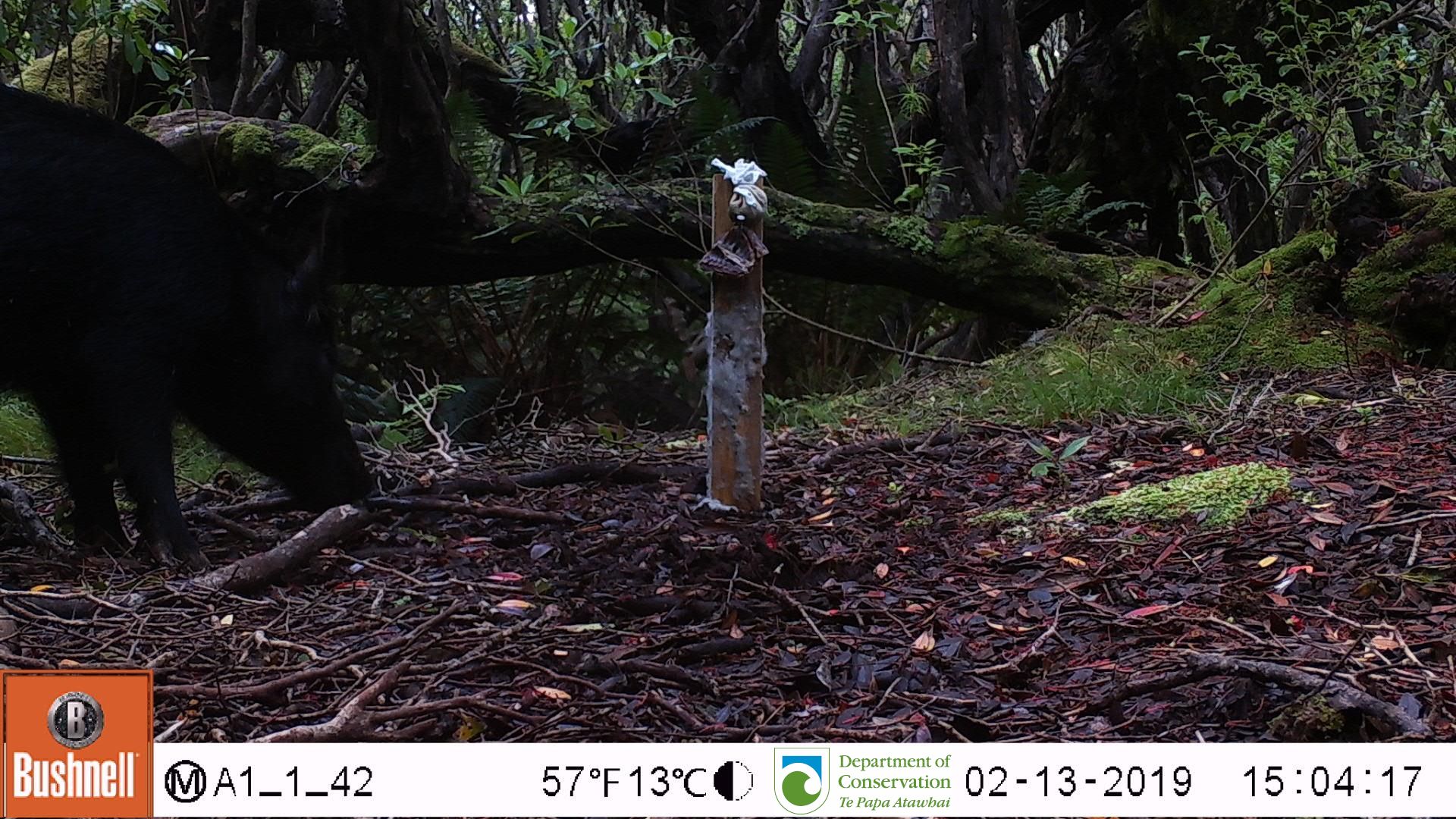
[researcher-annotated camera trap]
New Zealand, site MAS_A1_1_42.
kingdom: Animalia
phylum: Chordata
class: Mammalia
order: Artiodactyla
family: Suidae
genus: Sus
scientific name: Sus scrofa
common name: pig